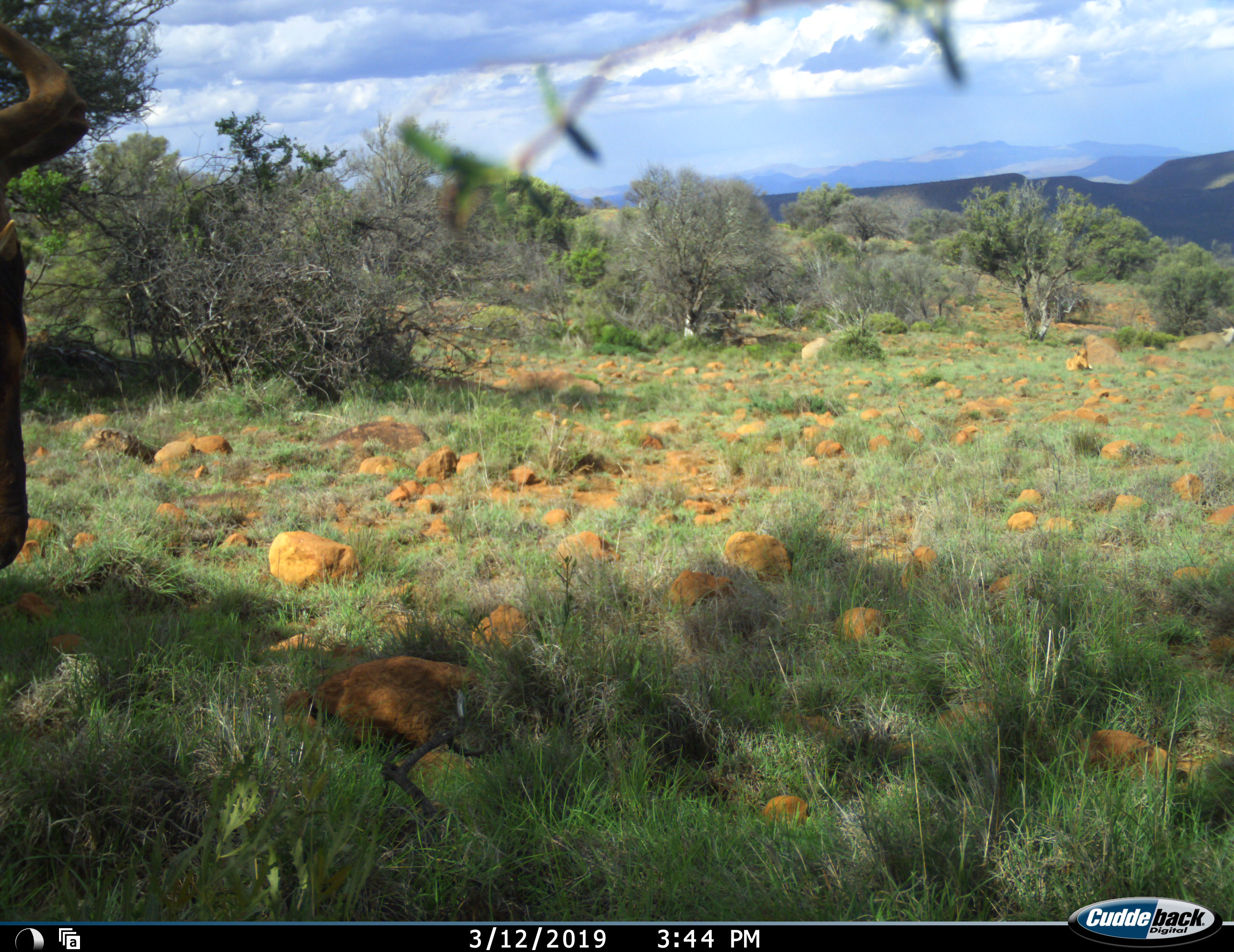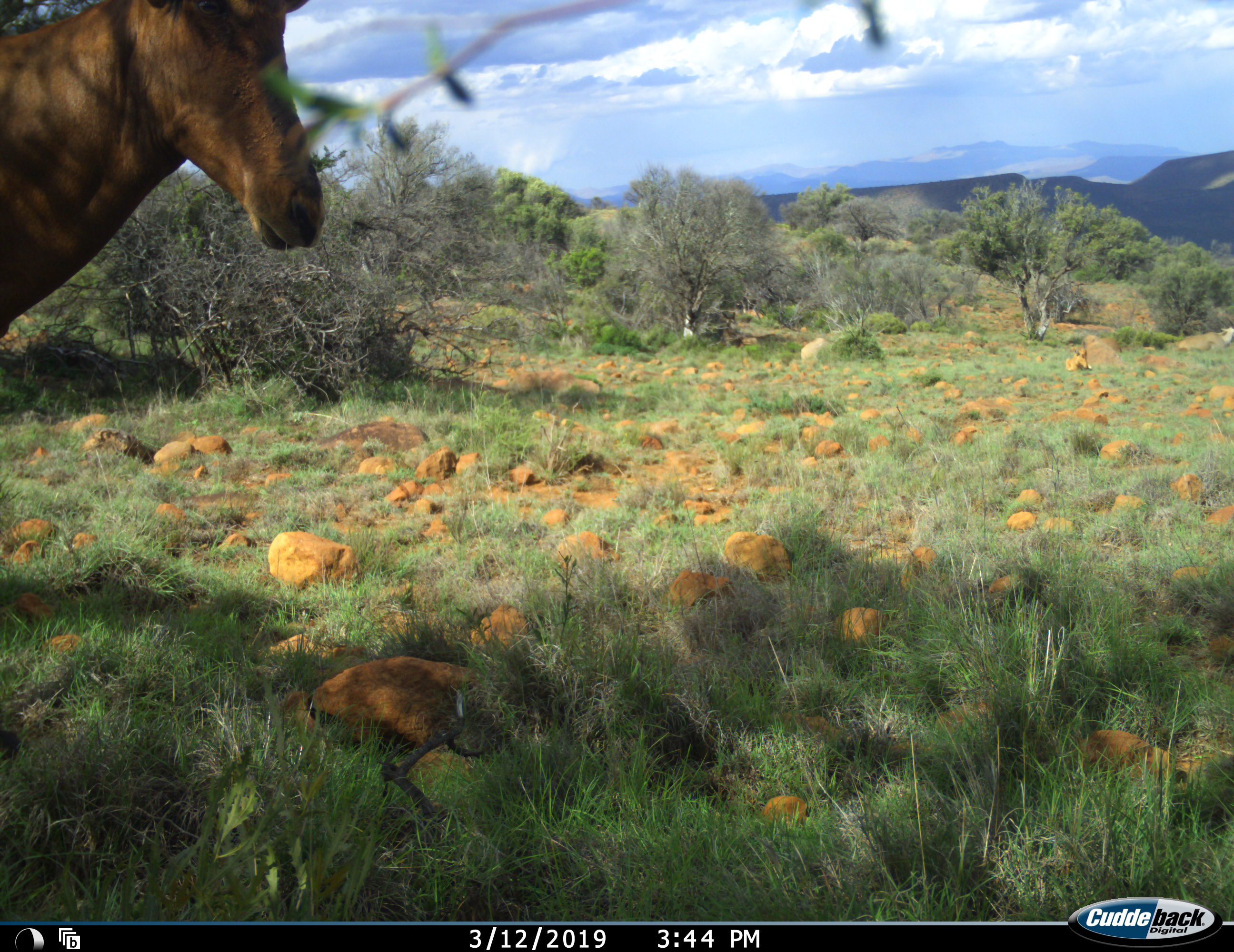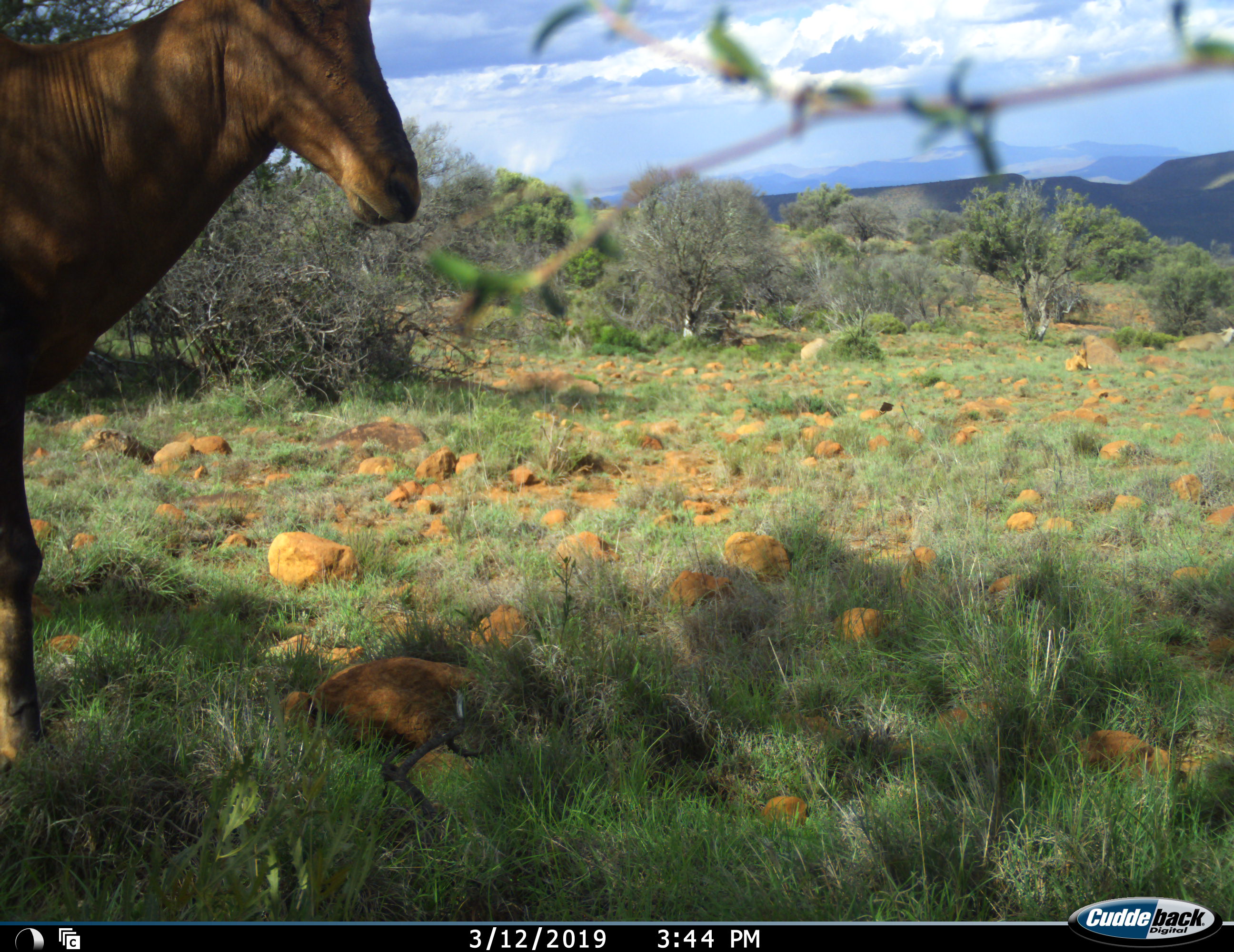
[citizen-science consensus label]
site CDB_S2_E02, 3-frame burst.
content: unidentified animal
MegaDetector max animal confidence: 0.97